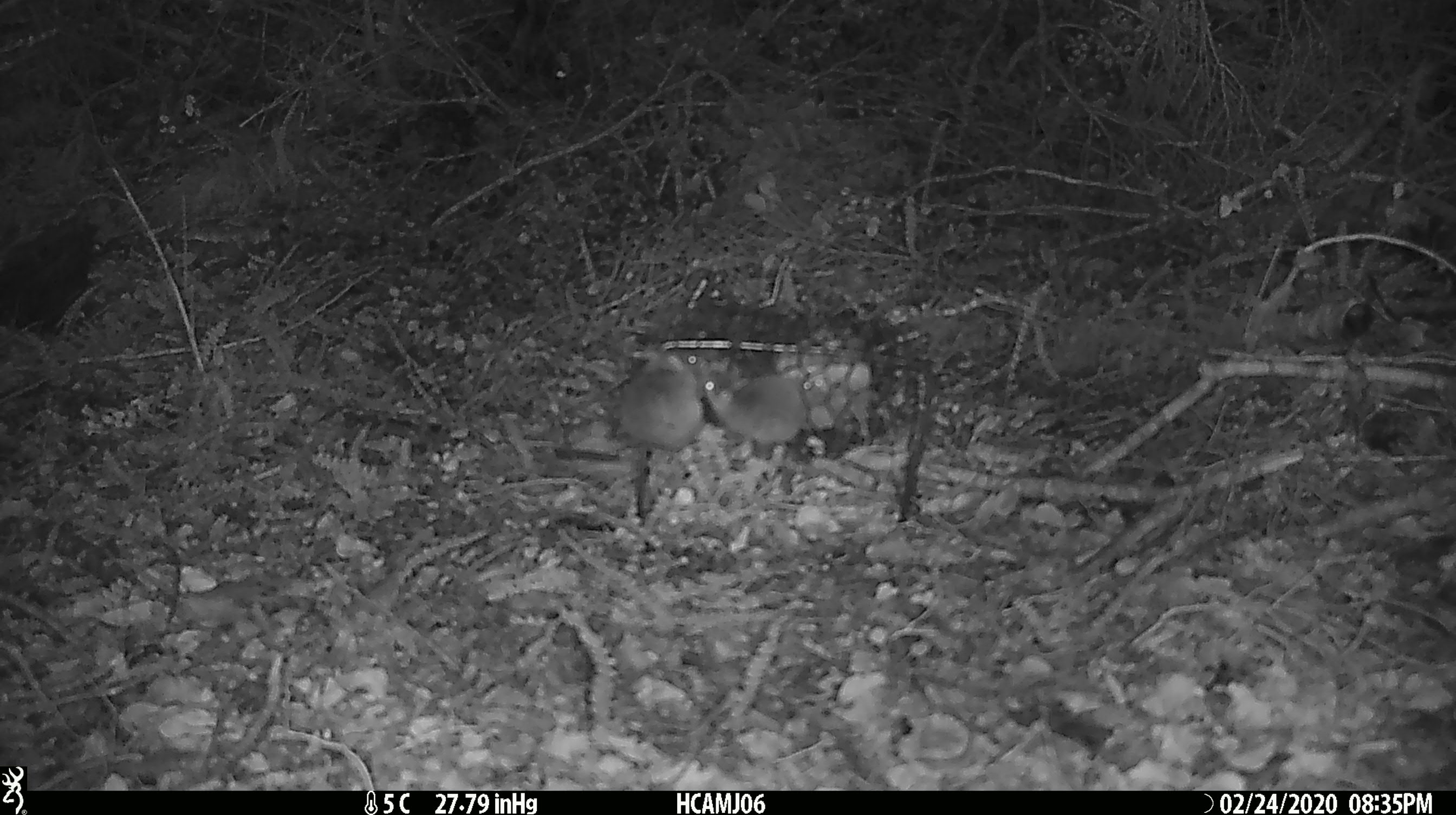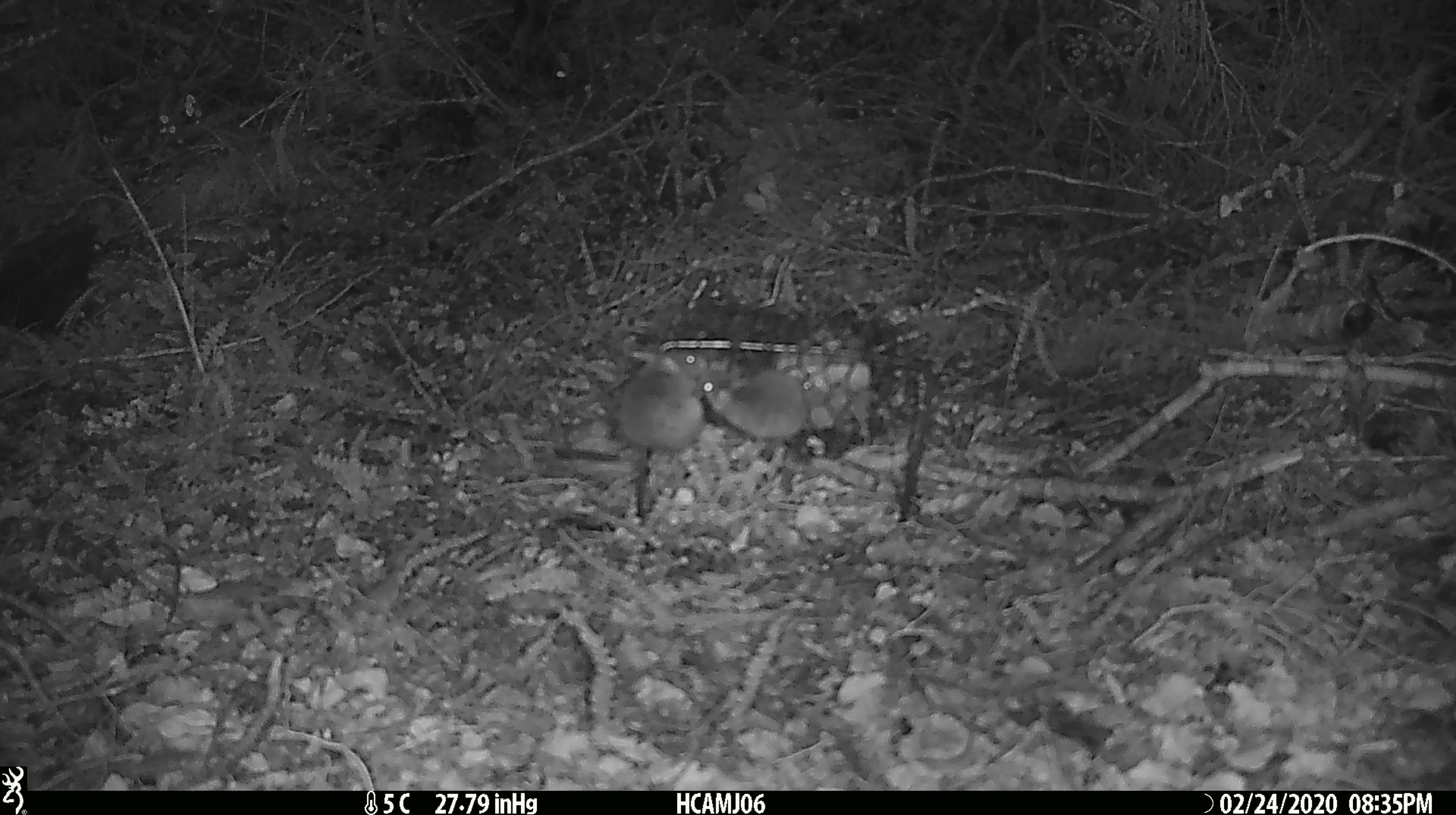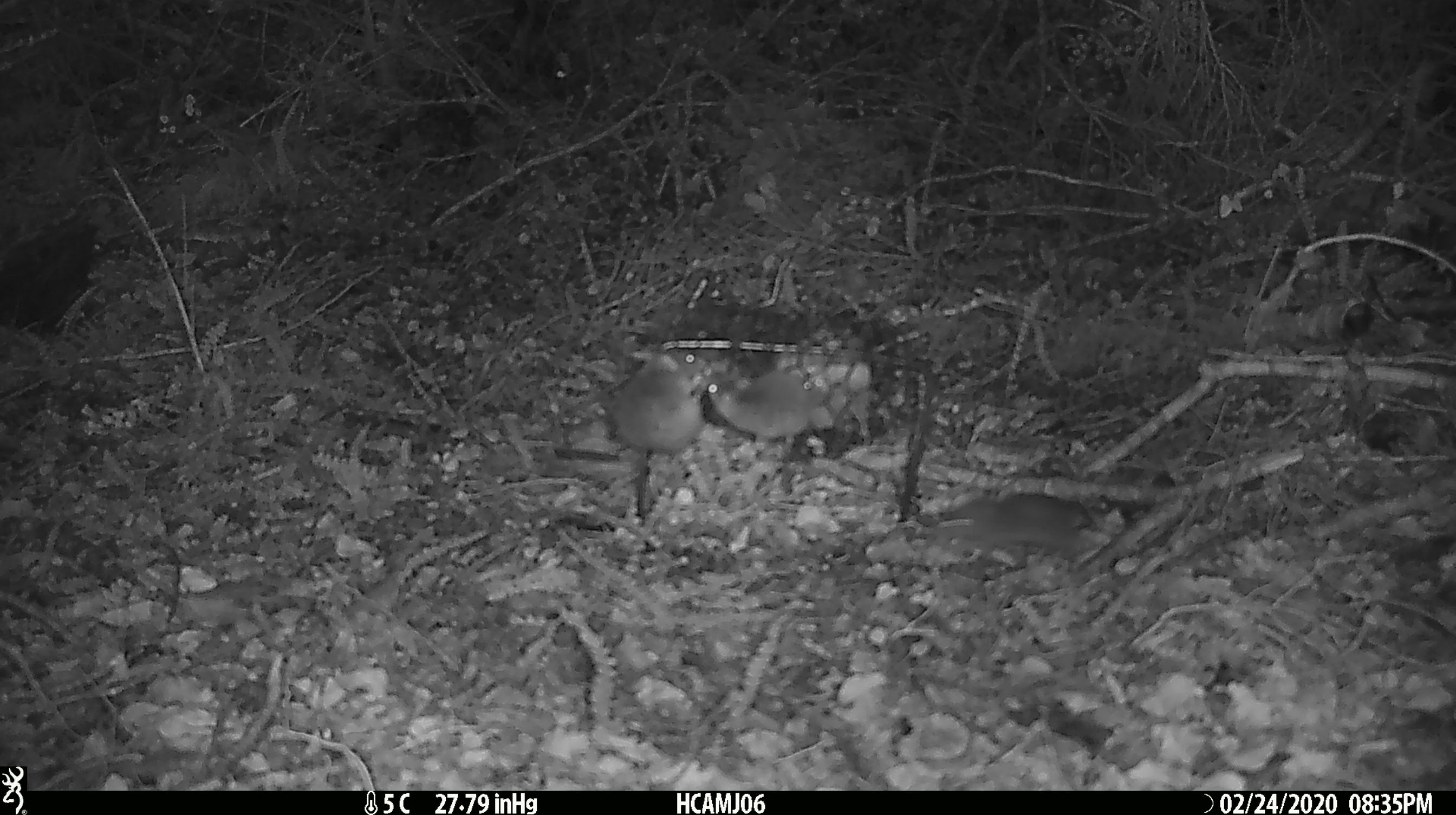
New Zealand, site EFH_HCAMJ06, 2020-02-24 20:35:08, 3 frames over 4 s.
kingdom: Animalia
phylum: Chordata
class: Mammalia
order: Rodentia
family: Muridae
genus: Mus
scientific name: Mus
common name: mouse